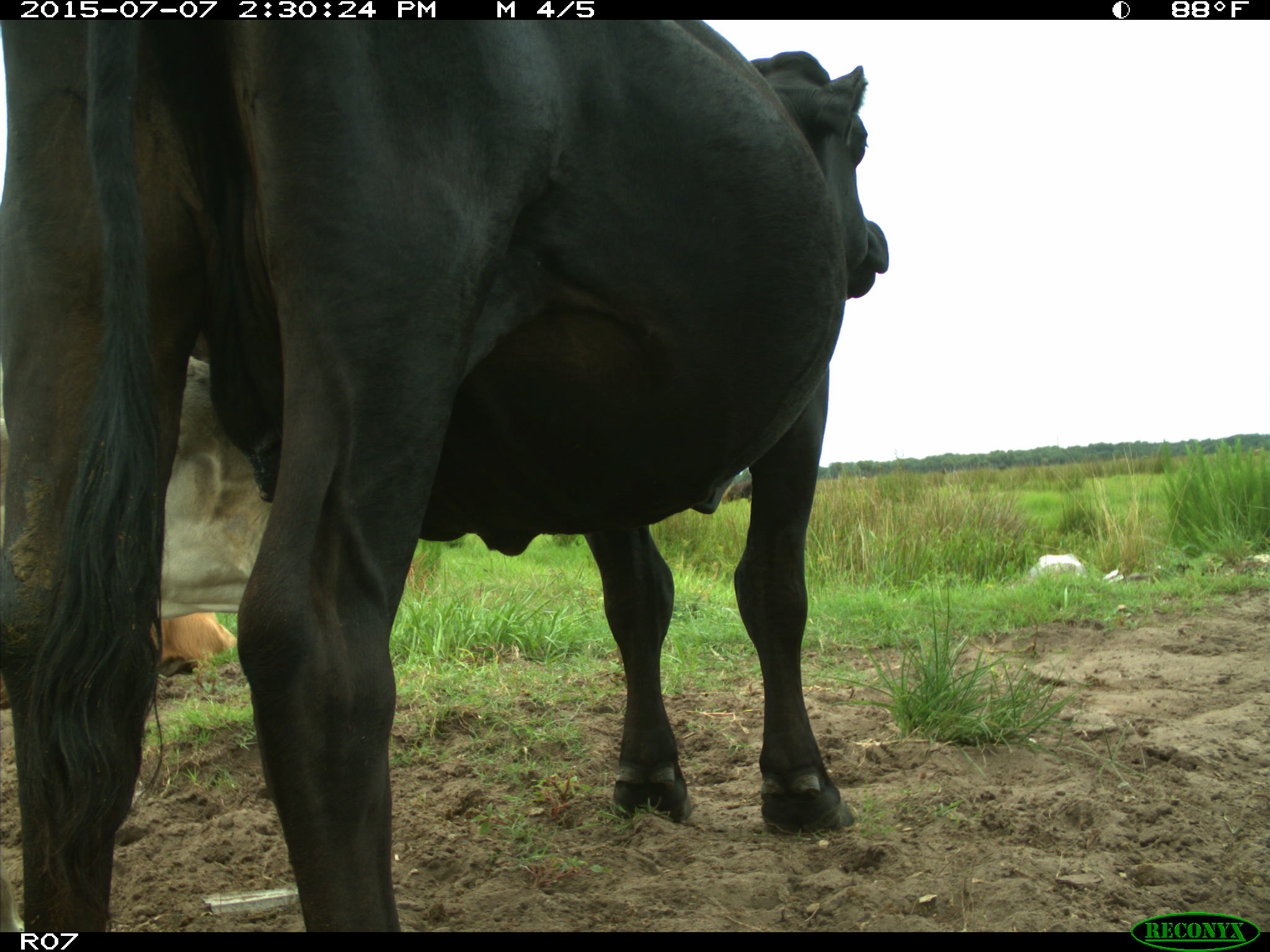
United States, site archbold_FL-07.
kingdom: Animalia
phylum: Chordata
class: Mammalia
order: Artiodactyla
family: Bovidae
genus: Bos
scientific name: Bos taurus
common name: domestic cow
Bos taurus (domestic cow).